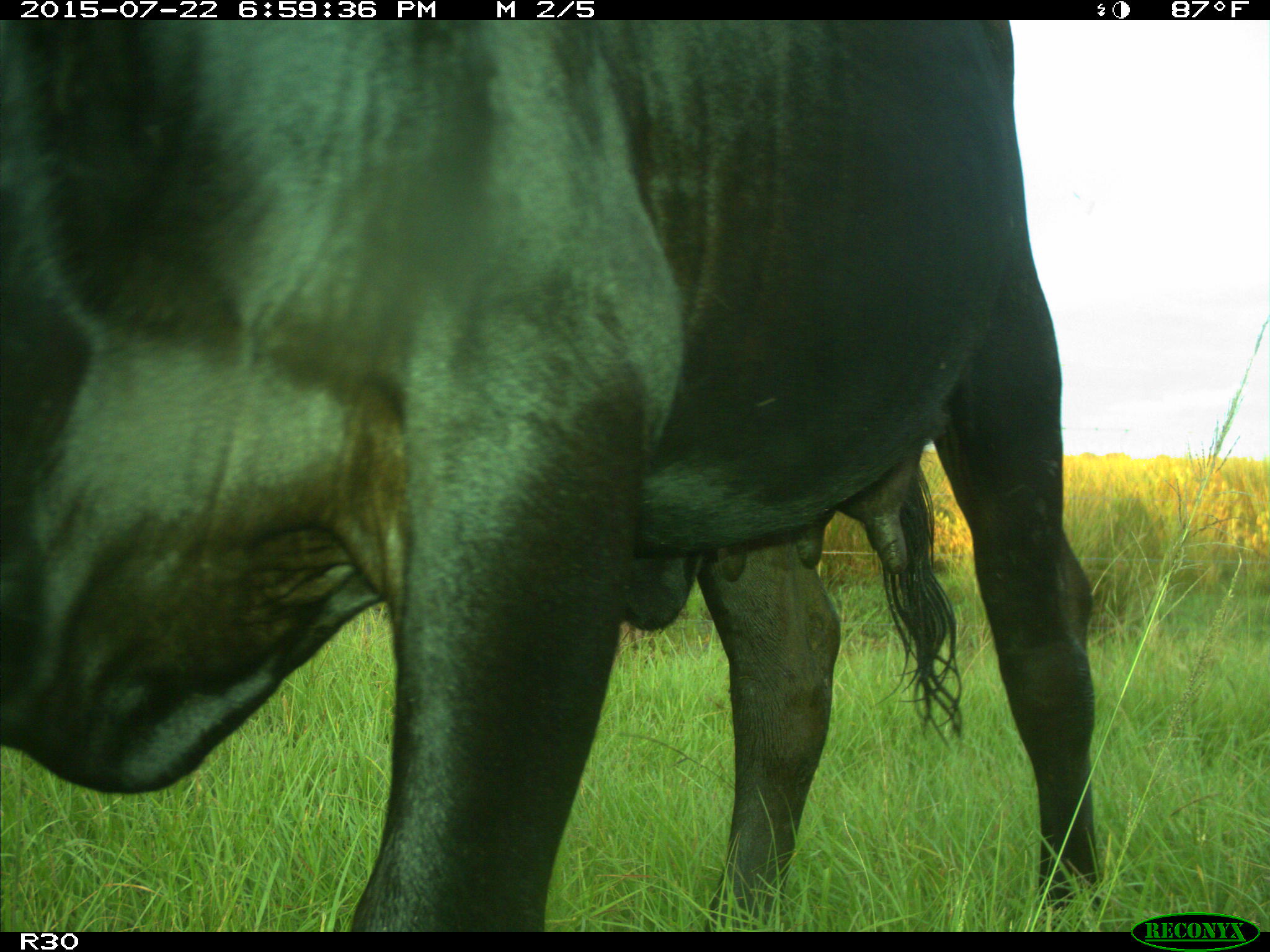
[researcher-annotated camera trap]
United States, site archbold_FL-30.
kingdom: Animalia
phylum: Chordata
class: Mammalia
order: Artiodactyla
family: Bovidae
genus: Bos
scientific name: Bos taurus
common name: domestic cow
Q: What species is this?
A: Bos taurus (domestic cow).